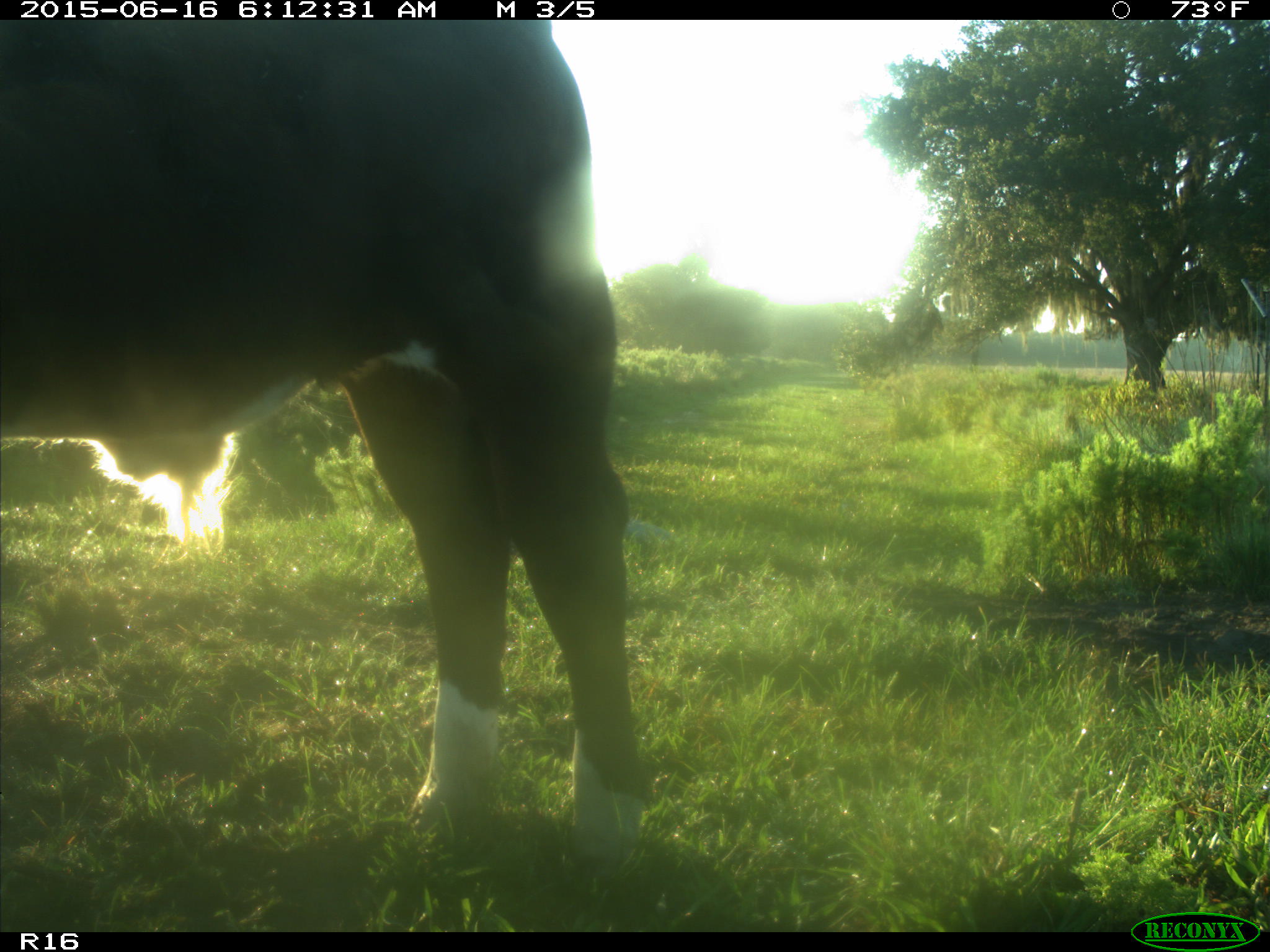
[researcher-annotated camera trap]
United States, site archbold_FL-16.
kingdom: Animalia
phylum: Chordata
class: Mammalia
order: Artiodactyla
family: Bovidae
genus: Bos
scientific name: Bos taurus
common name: domestic cow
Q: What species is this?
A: Bos taurus (domestic cow).